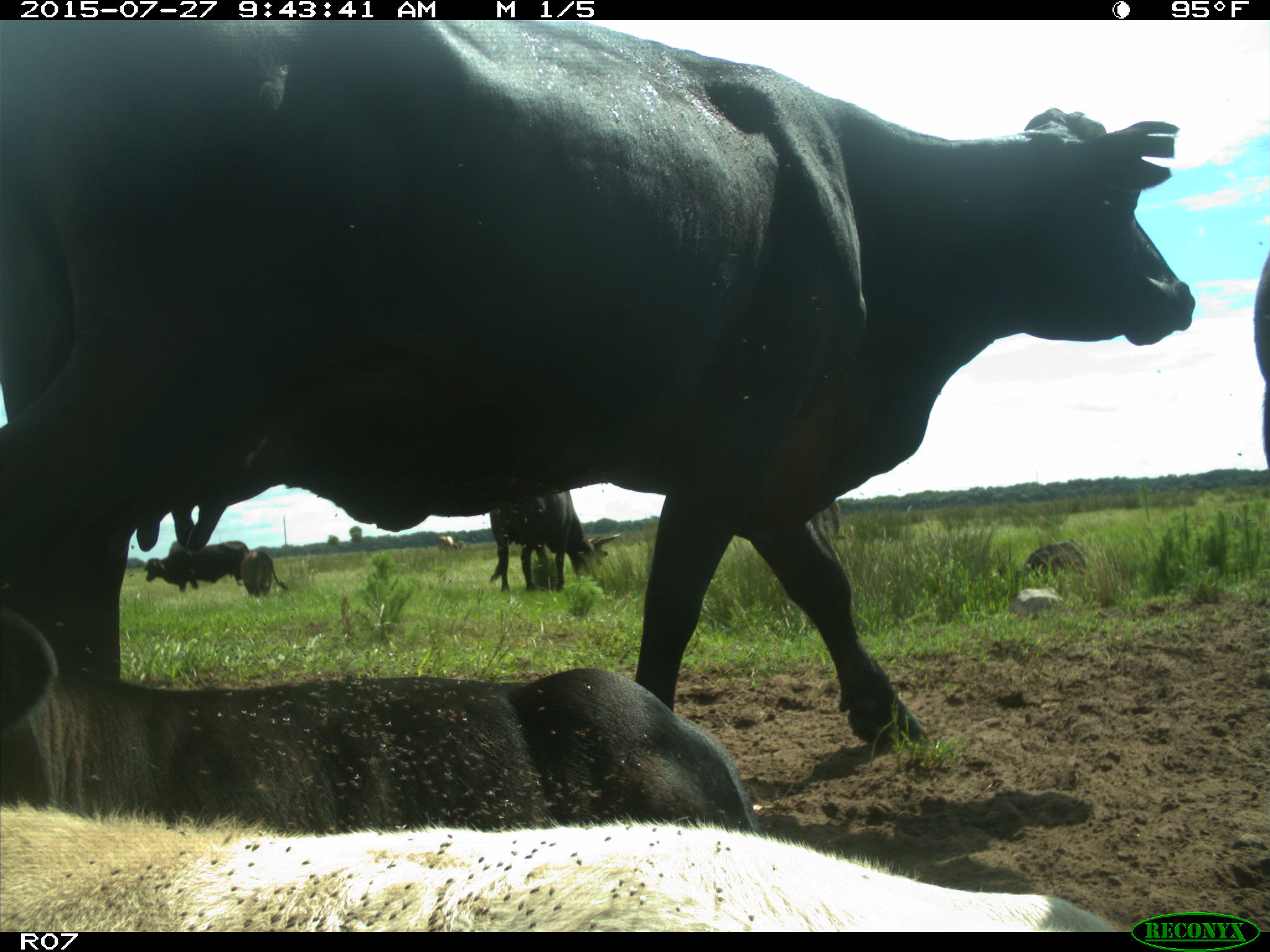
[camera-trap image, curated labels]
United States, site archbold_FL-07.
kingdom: Animalia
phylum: Chordata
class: Mammalia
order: Artiodactyla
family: Bovidae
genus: Bos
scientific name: Bos taurus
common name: domestic cow